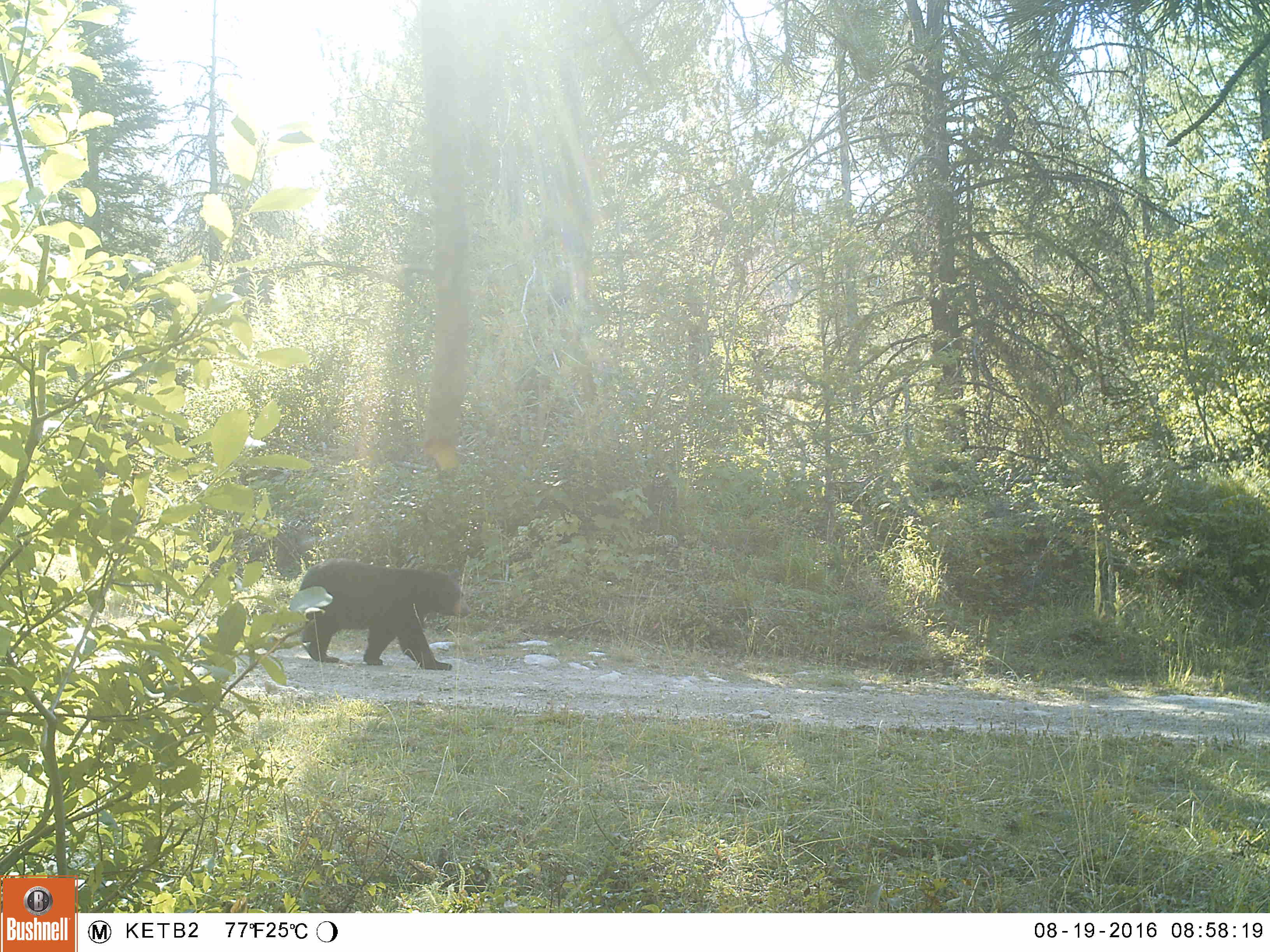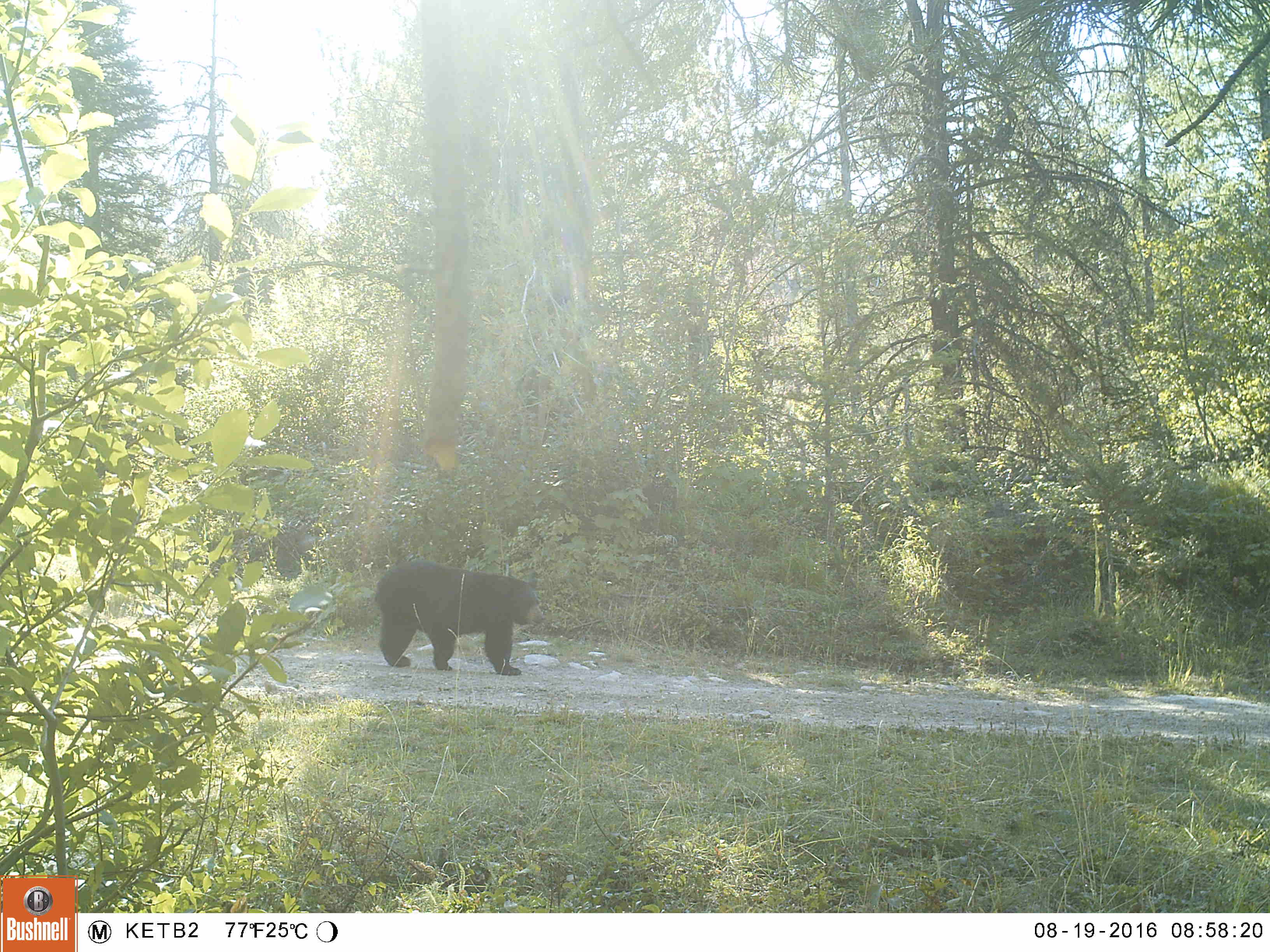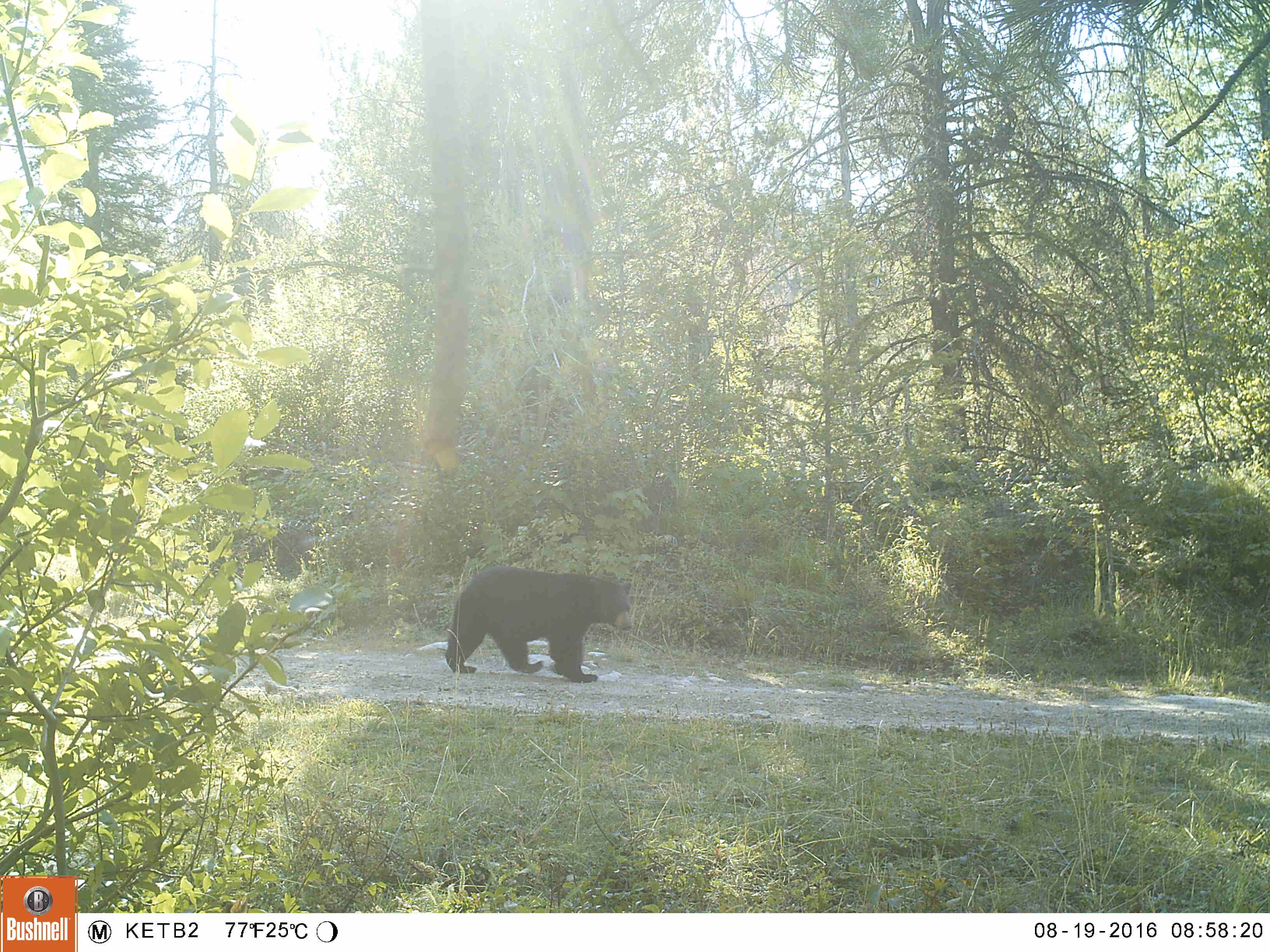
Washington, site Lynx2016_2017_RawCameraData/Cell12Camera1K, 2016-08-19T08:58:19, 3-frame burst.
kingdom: Animalia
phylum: Chordata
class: Mammalia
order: Carnivora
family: Ursidae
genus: Ursus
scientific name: Ursus americanus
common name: american black bear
Ursus americanus (american black bear). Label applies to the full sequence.